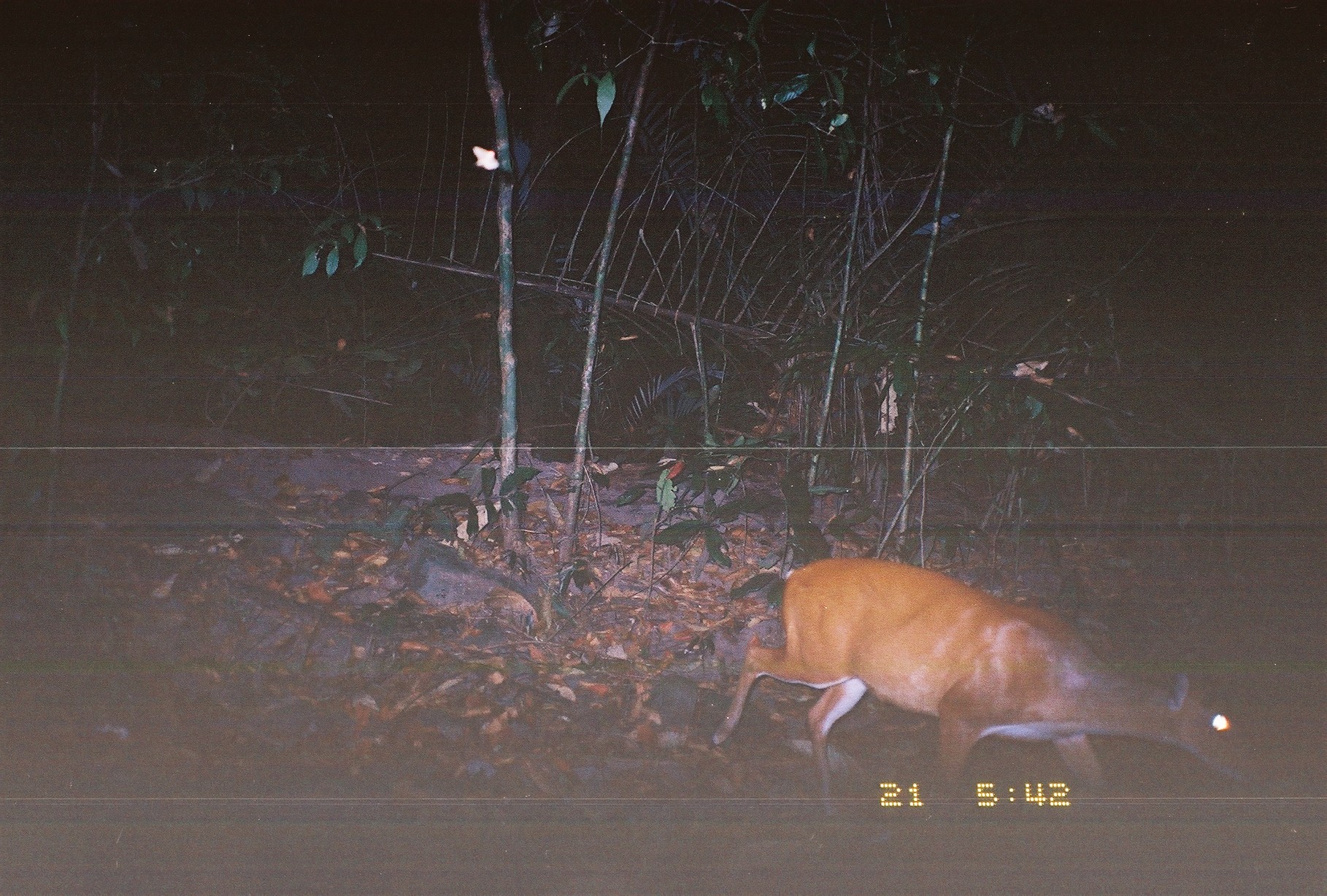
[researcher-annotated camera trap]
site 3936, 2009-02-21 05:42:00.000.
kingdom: Animalia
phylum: Chordata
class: Mammalia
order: Artiodactyla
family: Cervidae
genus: Muntiacus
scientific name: Muntiacus muntjak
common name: southern red muntjac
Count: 1.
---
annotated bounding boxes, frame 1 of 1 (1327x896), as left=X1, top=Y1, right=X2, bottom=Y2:
muntiacus muntjak: left=710, top=556, right=1264, bottom=823